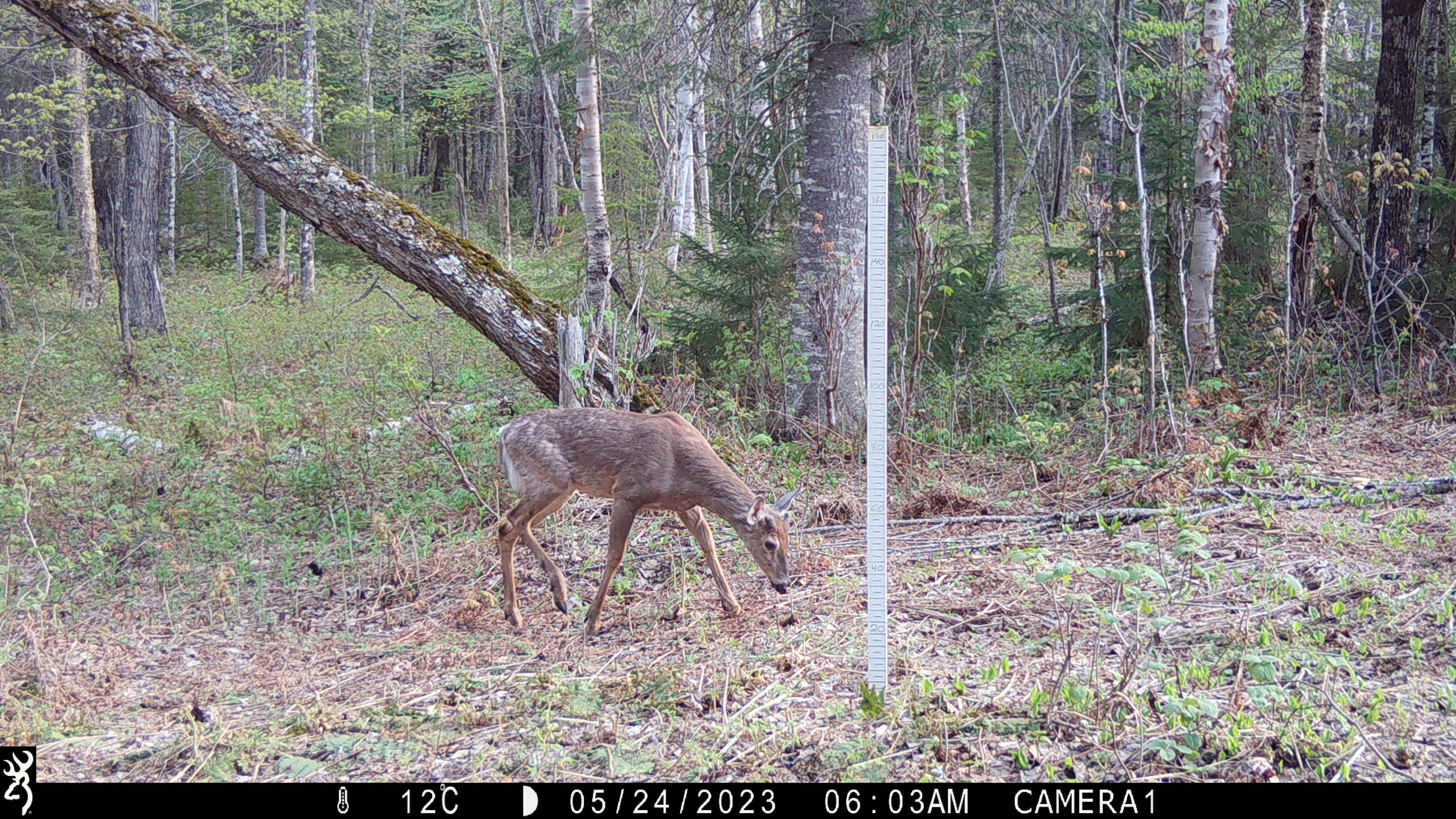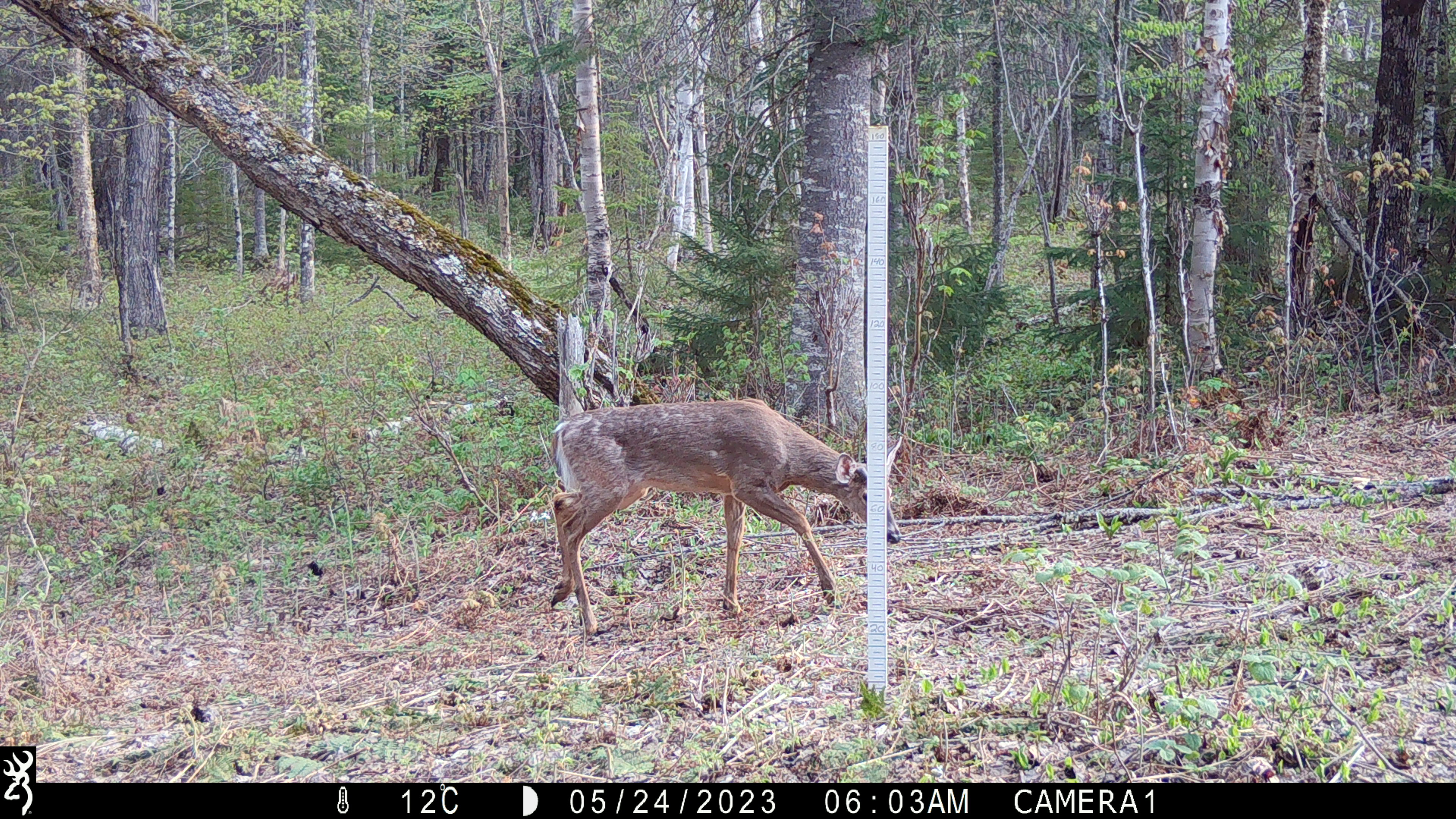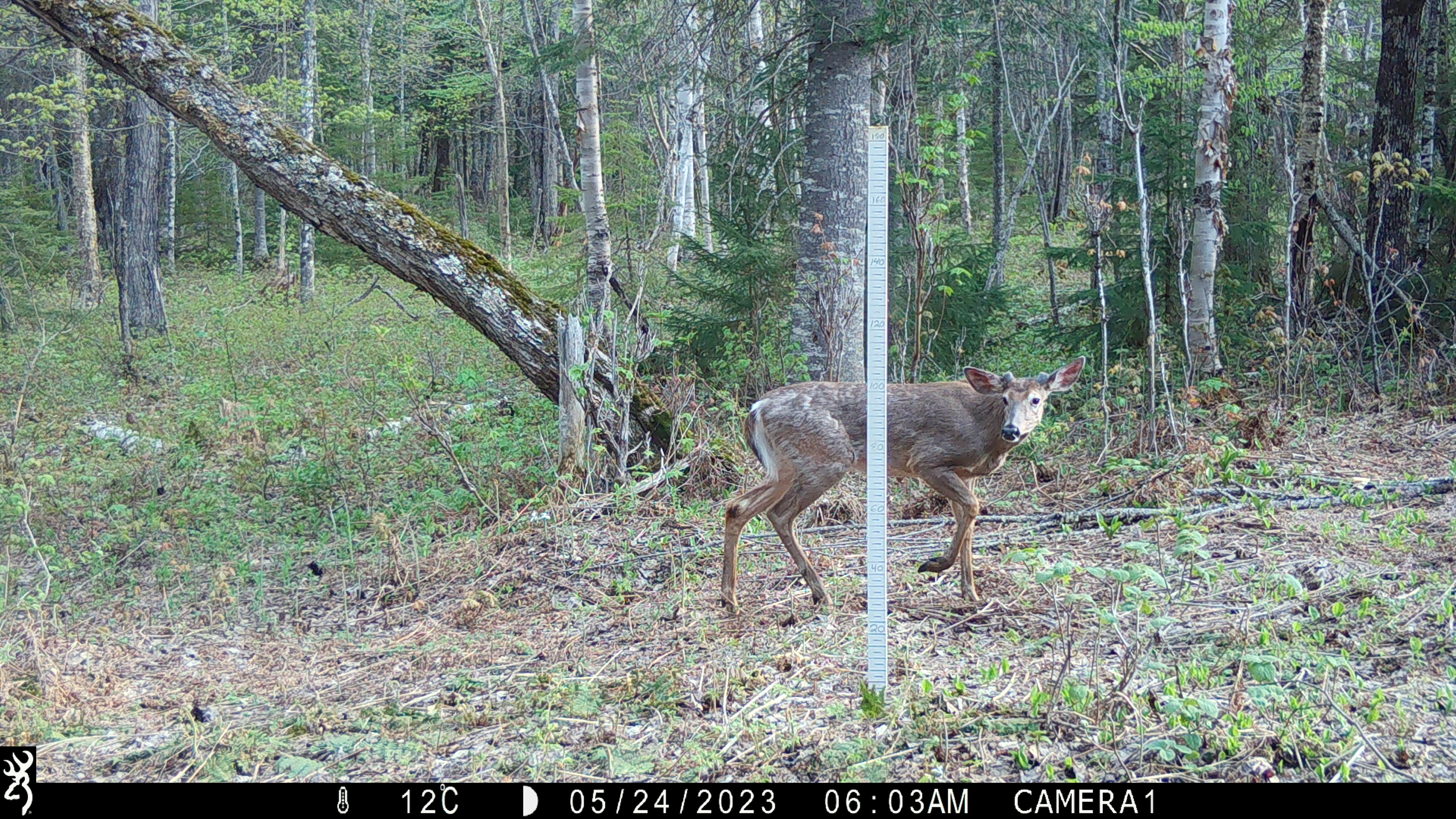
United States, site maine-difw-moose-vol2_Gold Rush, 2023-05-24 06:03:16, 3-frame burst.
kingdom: Animalia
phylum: Chordata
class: Mammalia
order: Artiodactyla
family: Cervidae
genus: Odocoileus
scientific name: Odocoileus virginianus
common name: white-tailed deer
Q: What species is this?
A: White-tailed deer (Odocoileus virginianus).